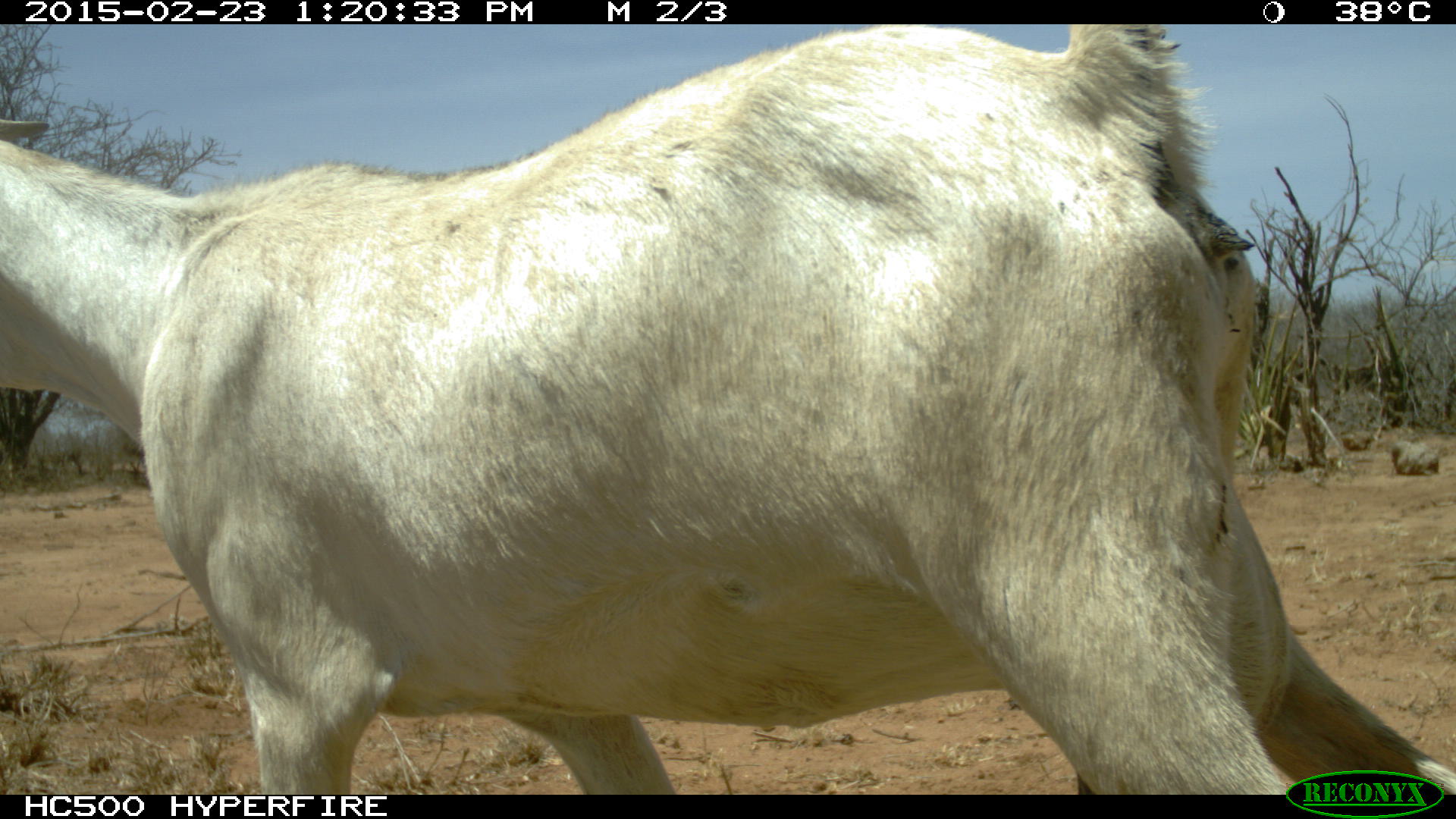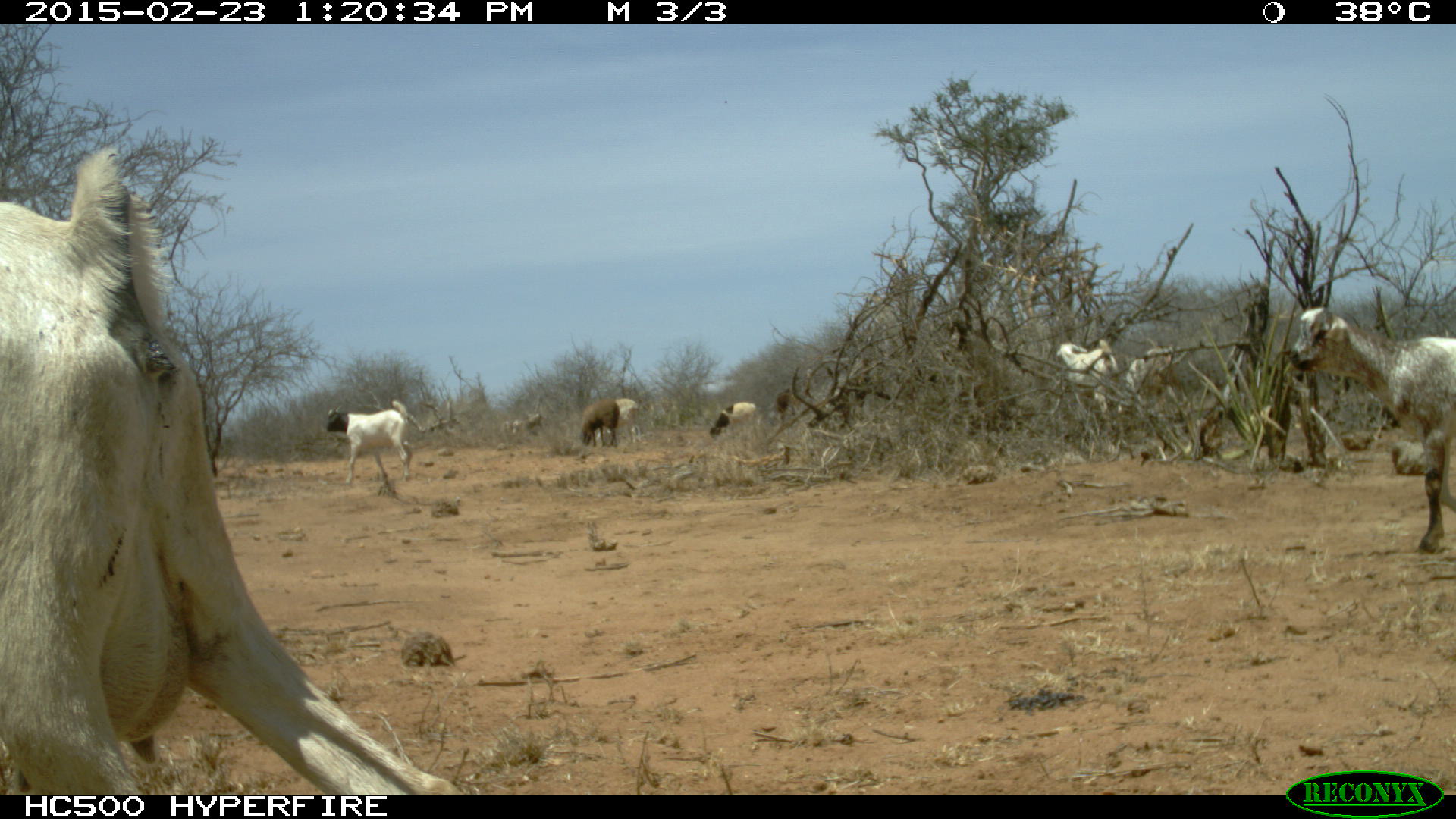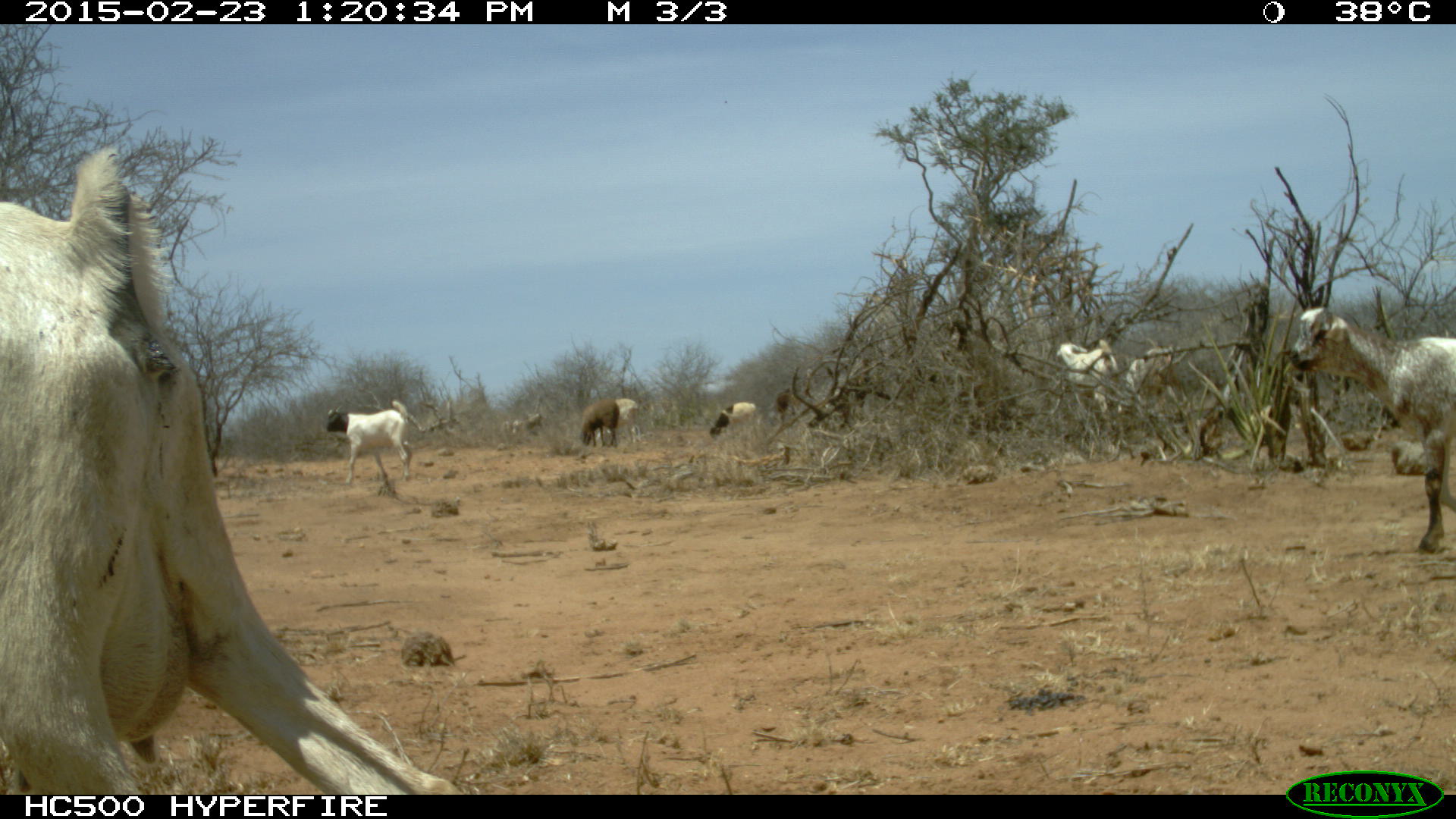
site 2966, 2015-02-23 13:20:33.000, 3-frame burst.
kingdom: Animalia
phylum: Chordata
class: Mammalia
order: Artiodactyla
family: Bovidae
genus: Capra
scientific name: Capra aegagrus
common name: wild goat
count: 4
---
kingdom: Animalia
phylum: Chordata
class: Mammalia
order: Artiodactyla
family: Bovidae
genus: Ovis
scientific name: Ovis aries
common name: domestic sheep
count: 4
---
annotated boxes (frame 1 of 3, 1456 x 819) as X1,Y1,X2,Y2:
capra aegagrus: 1,24,1451,790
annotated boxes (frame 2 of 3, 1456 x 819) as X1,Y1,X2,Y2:
ovis aries: 0,147,463,784; 1284,306,1452,553; 324,400,412,483; 1054,337,1119,416; 1127,347,1178,411; 581,399,619,446; 602,398,641,442; 710,402,756,438; 514,413,544,436; 774,387,790,427